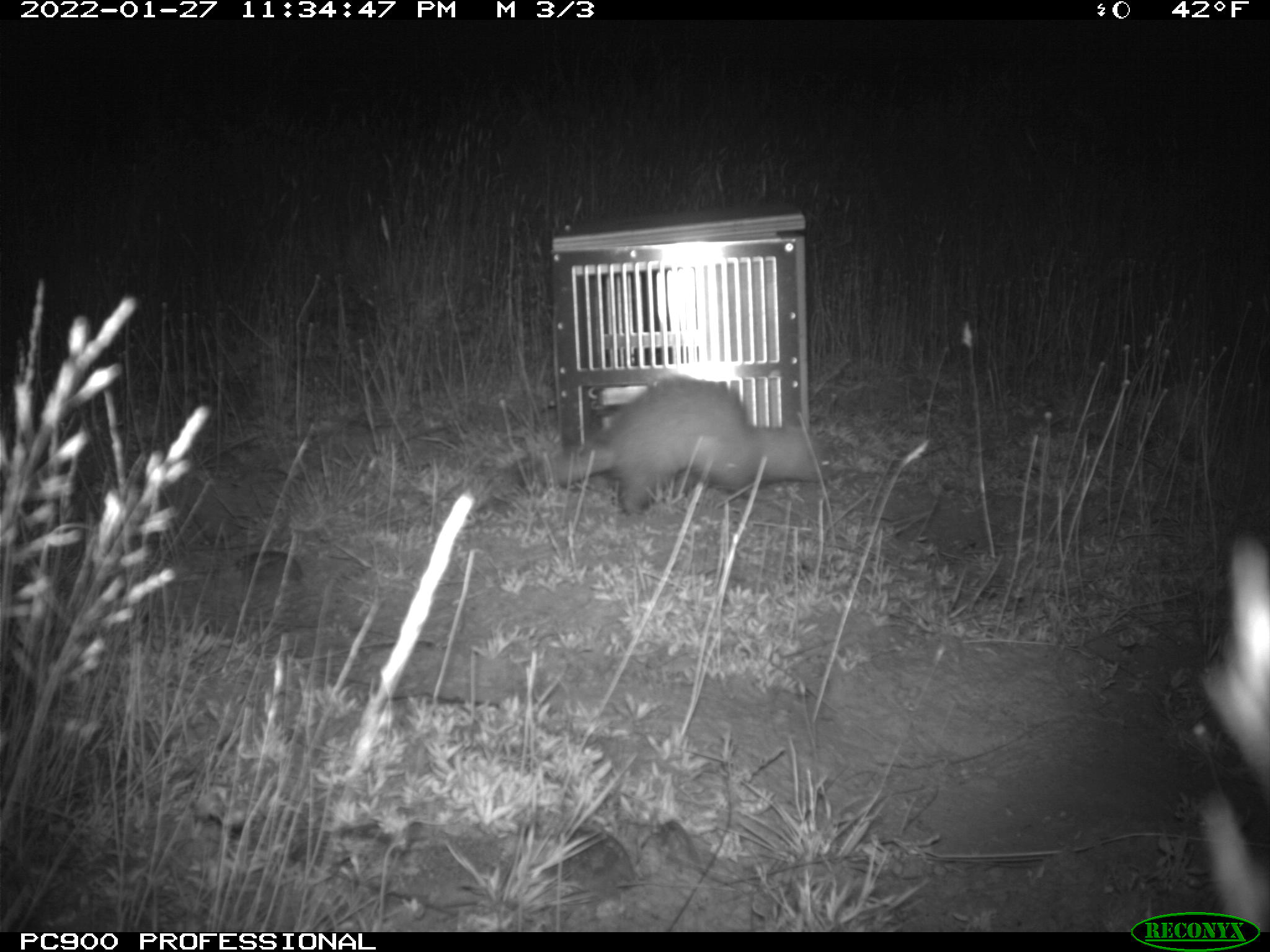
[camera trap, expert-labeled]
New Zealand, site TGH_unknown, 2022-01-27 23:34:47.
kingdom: Animalia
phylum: Chordata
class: Mammalia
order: Carnivora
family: Mustelidae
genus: Mustela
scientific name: Mustela furo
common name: ferret